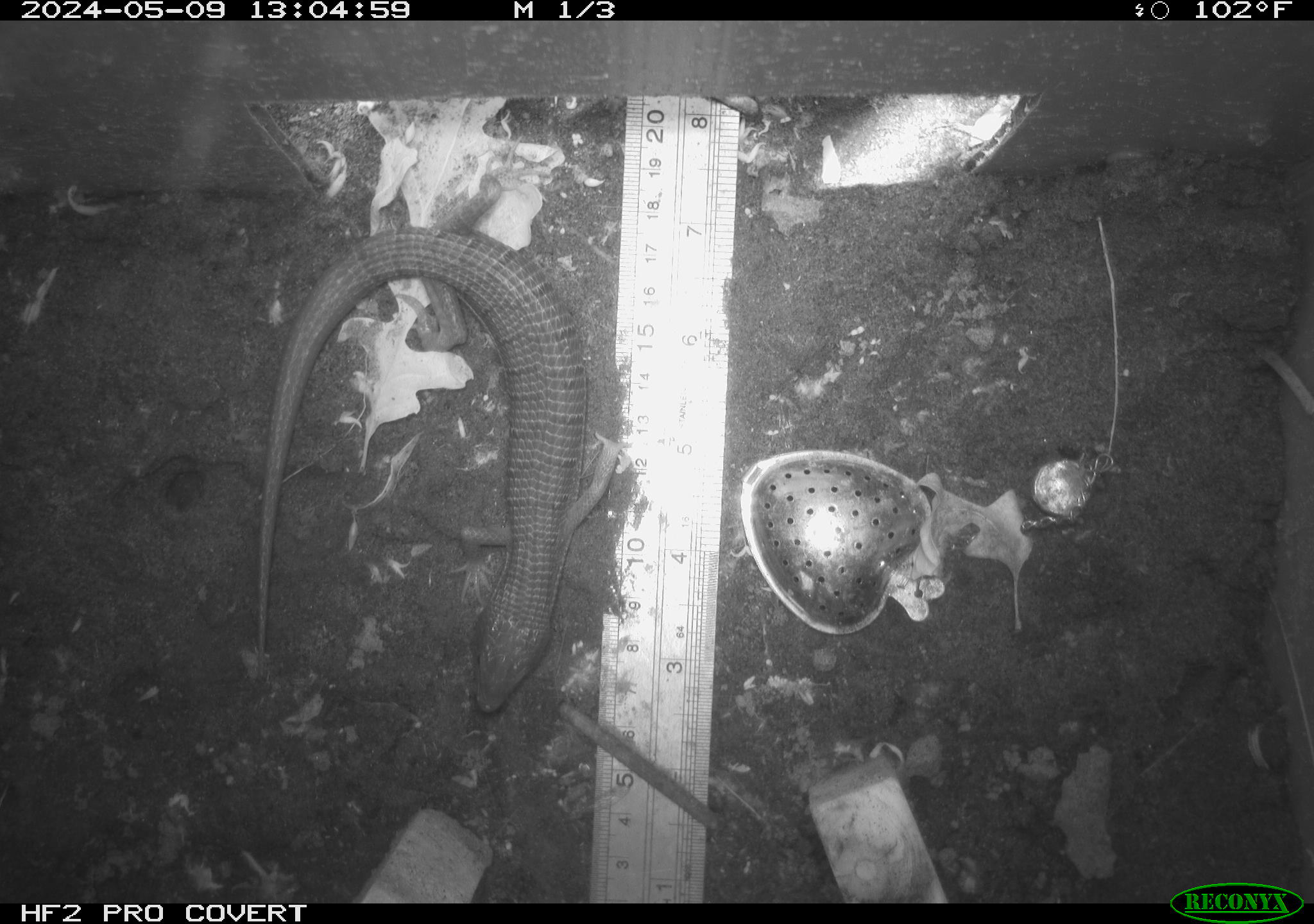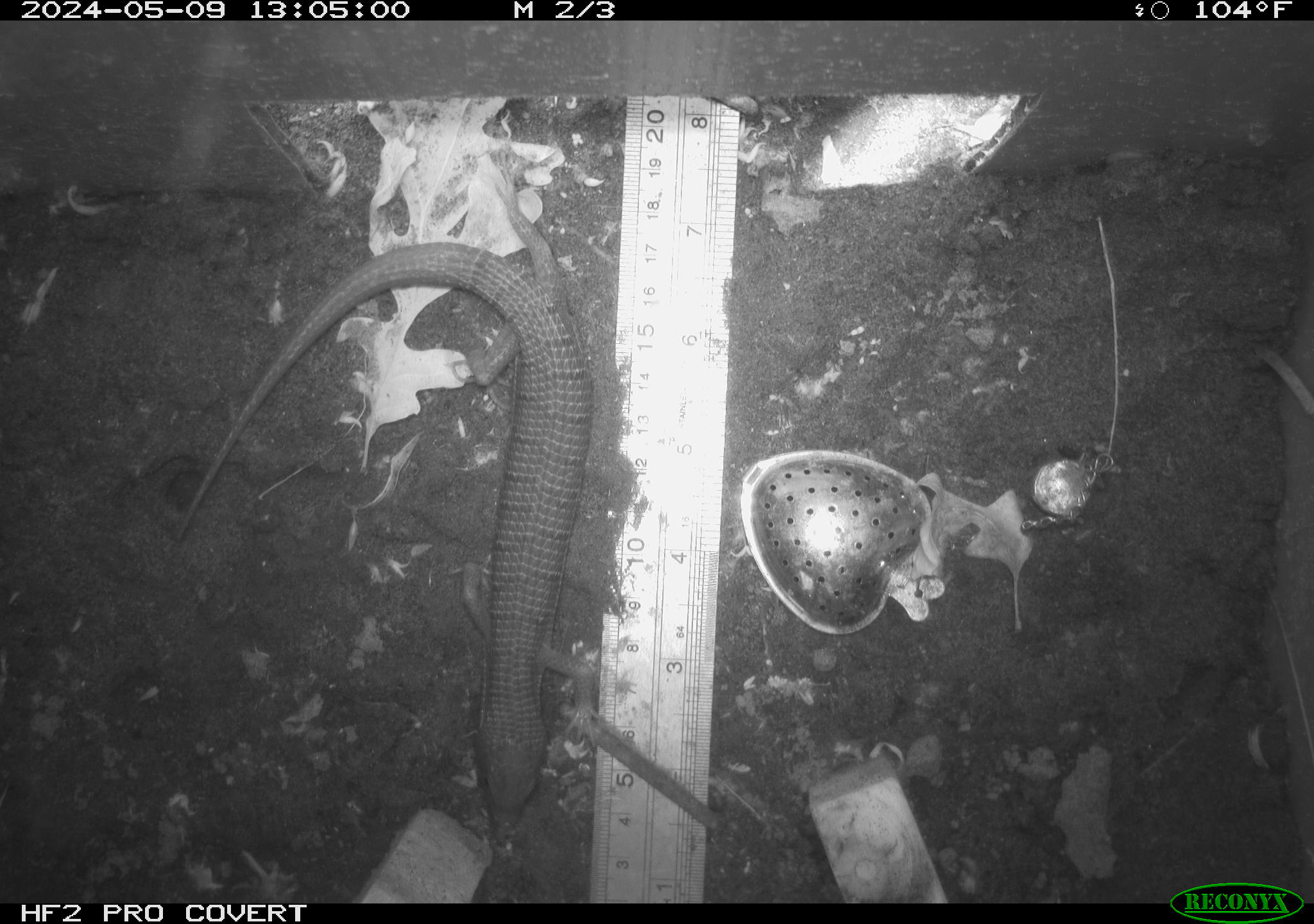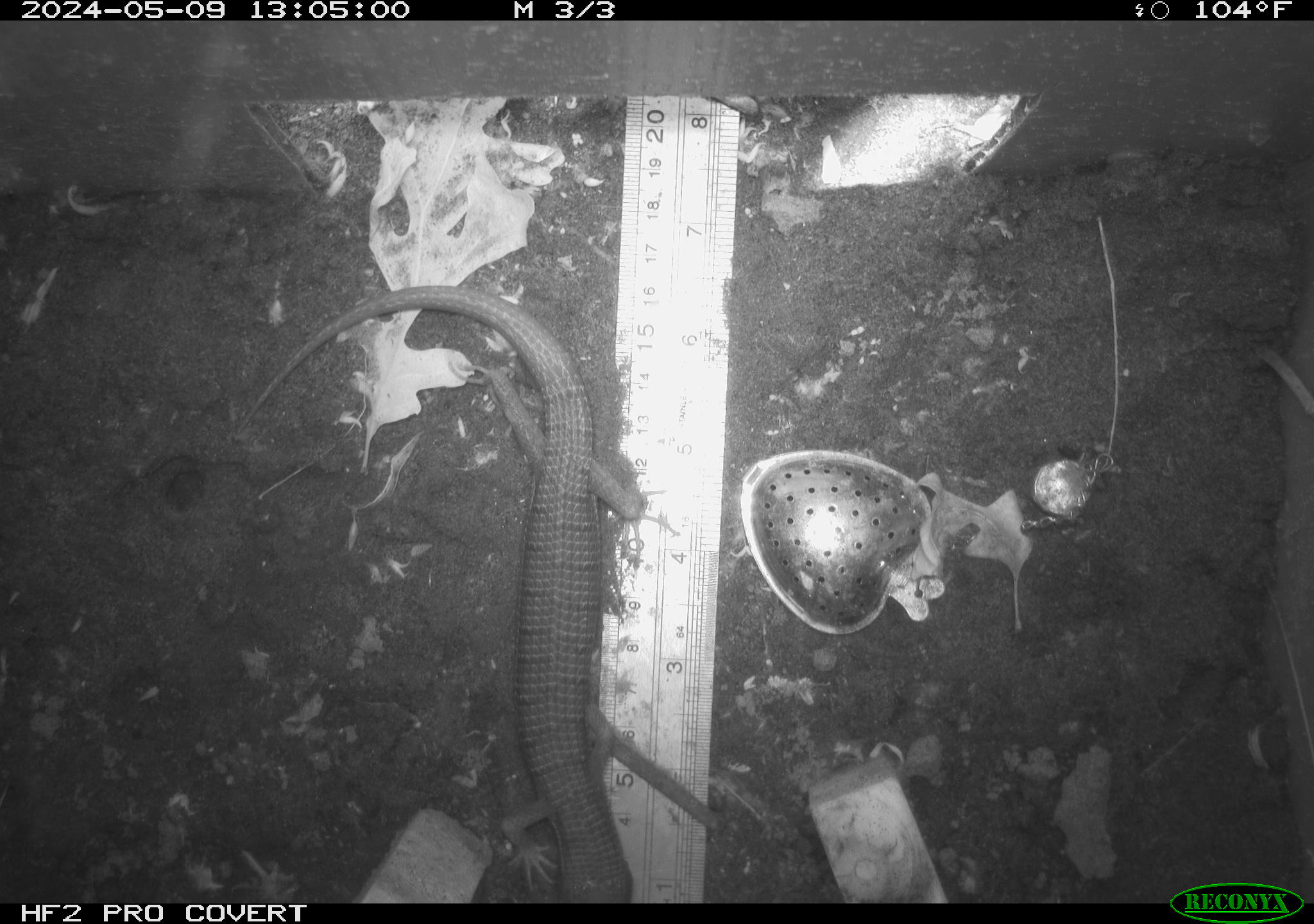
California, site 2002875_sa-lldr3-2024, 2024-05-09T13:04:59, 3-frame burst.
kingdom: Animalia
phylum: Chordata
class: Reptilia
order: Squamata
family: Anguidae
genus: Elgaria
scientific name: Elgaria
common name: alligator lizards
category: elgaria species